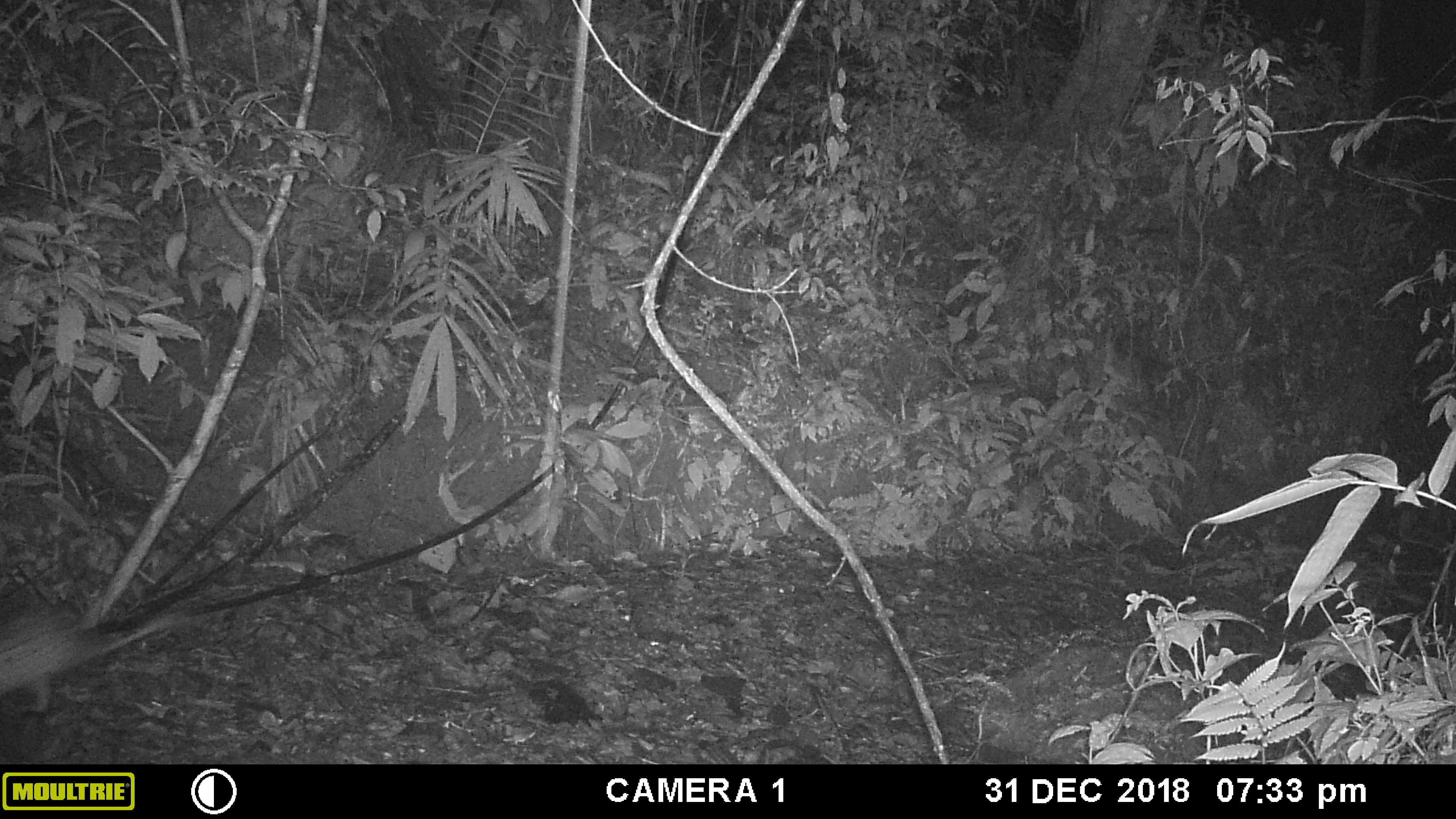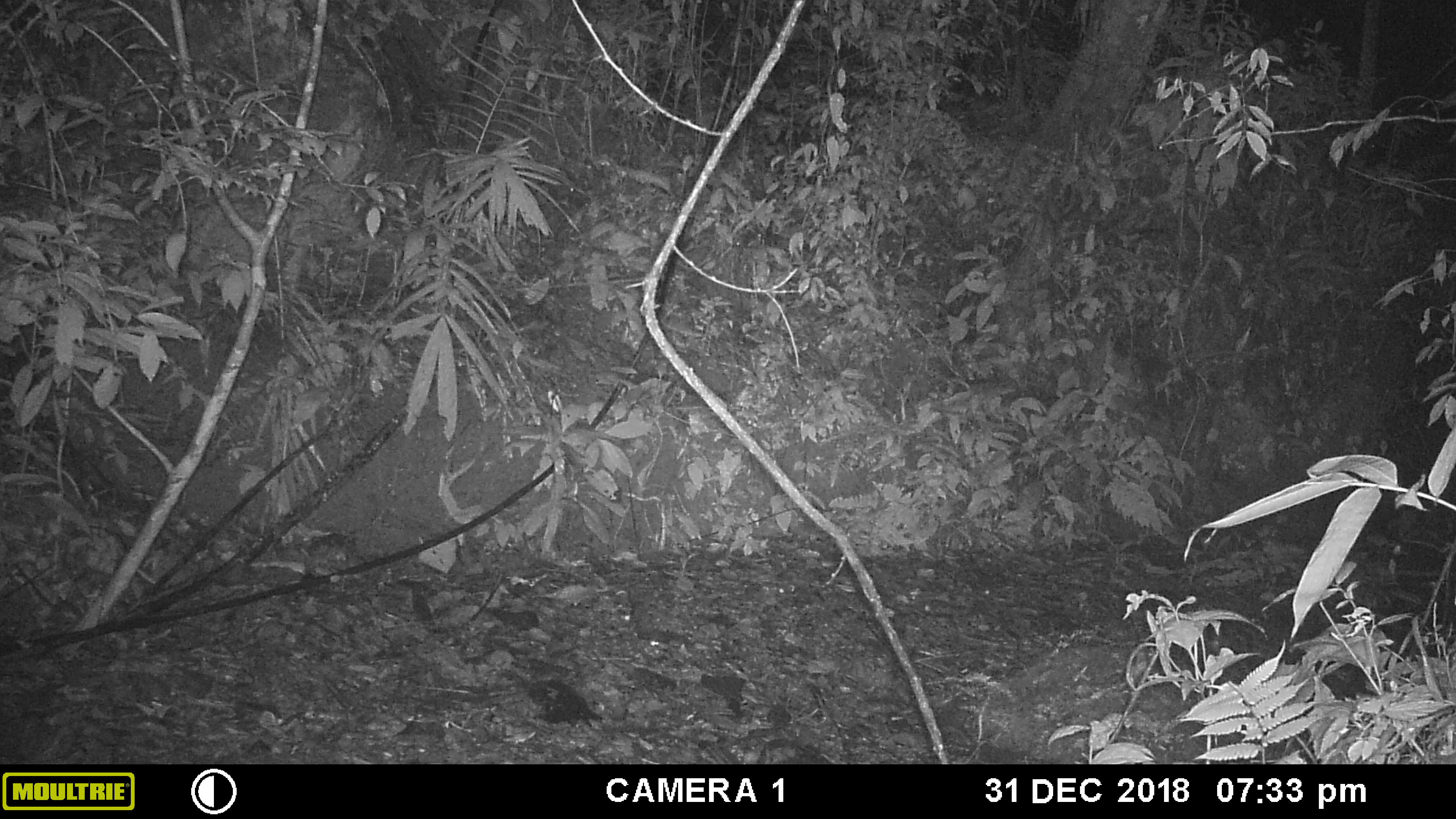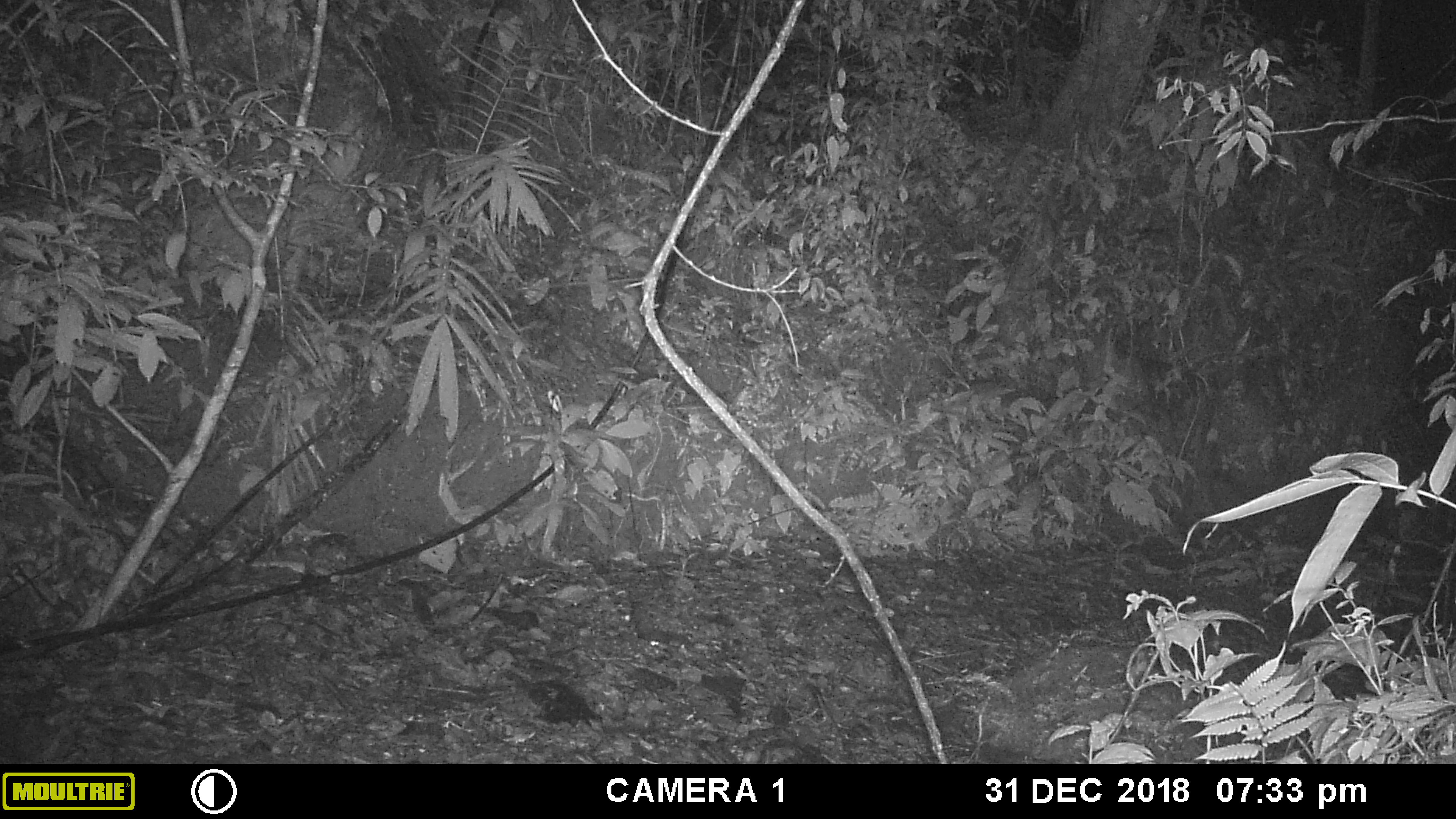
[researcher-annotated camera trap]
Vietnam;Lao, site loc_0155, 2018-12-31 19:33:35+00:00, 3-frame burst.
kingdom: Animalia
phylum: Chordata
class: Mammalia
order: Rodentia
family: Hystricidae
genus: Atherurus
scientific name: Atherurus macrourus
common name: asiatic brush-tailed porcupine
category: asiatic brush tailed porcupine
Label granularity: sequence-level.